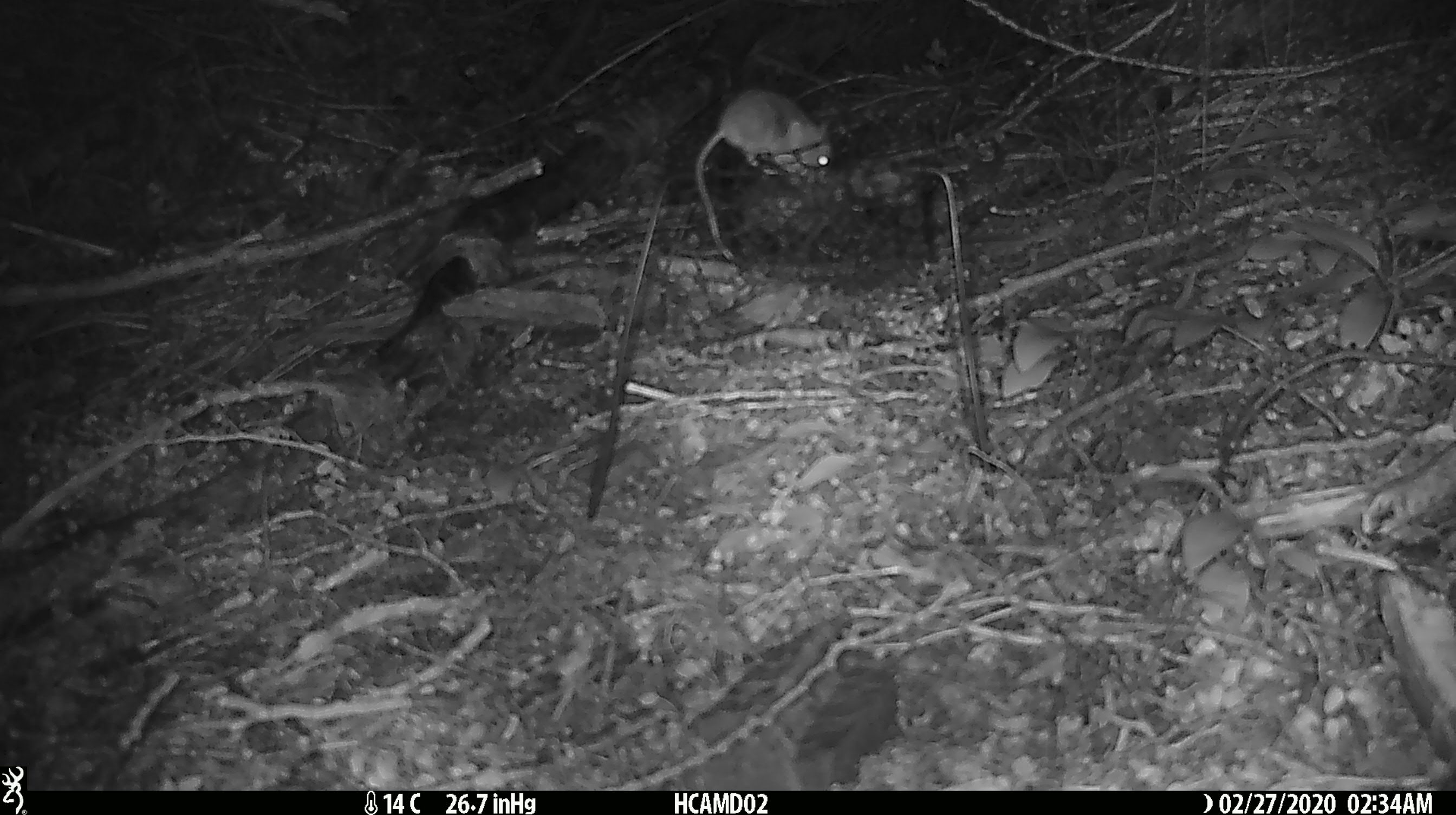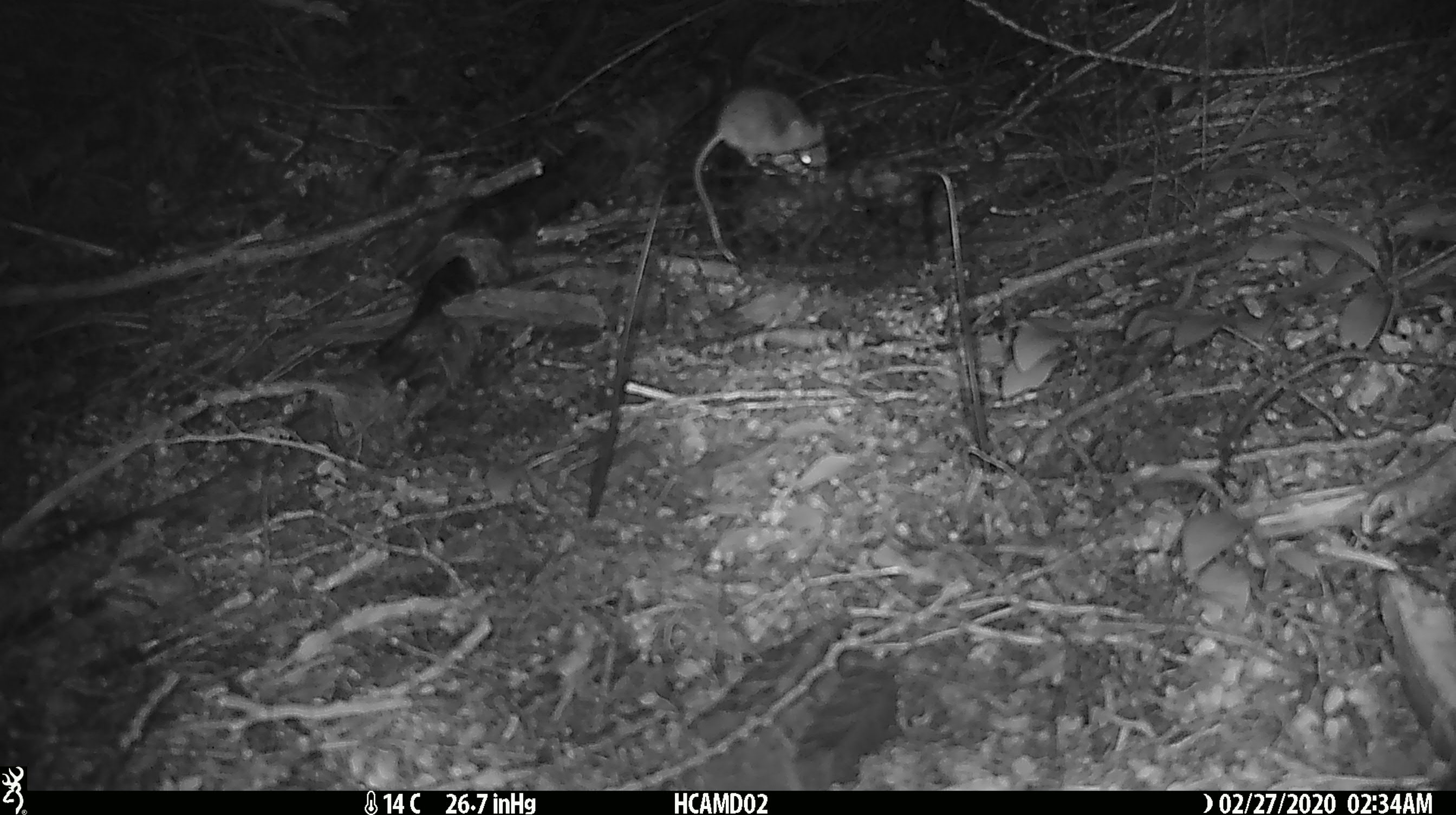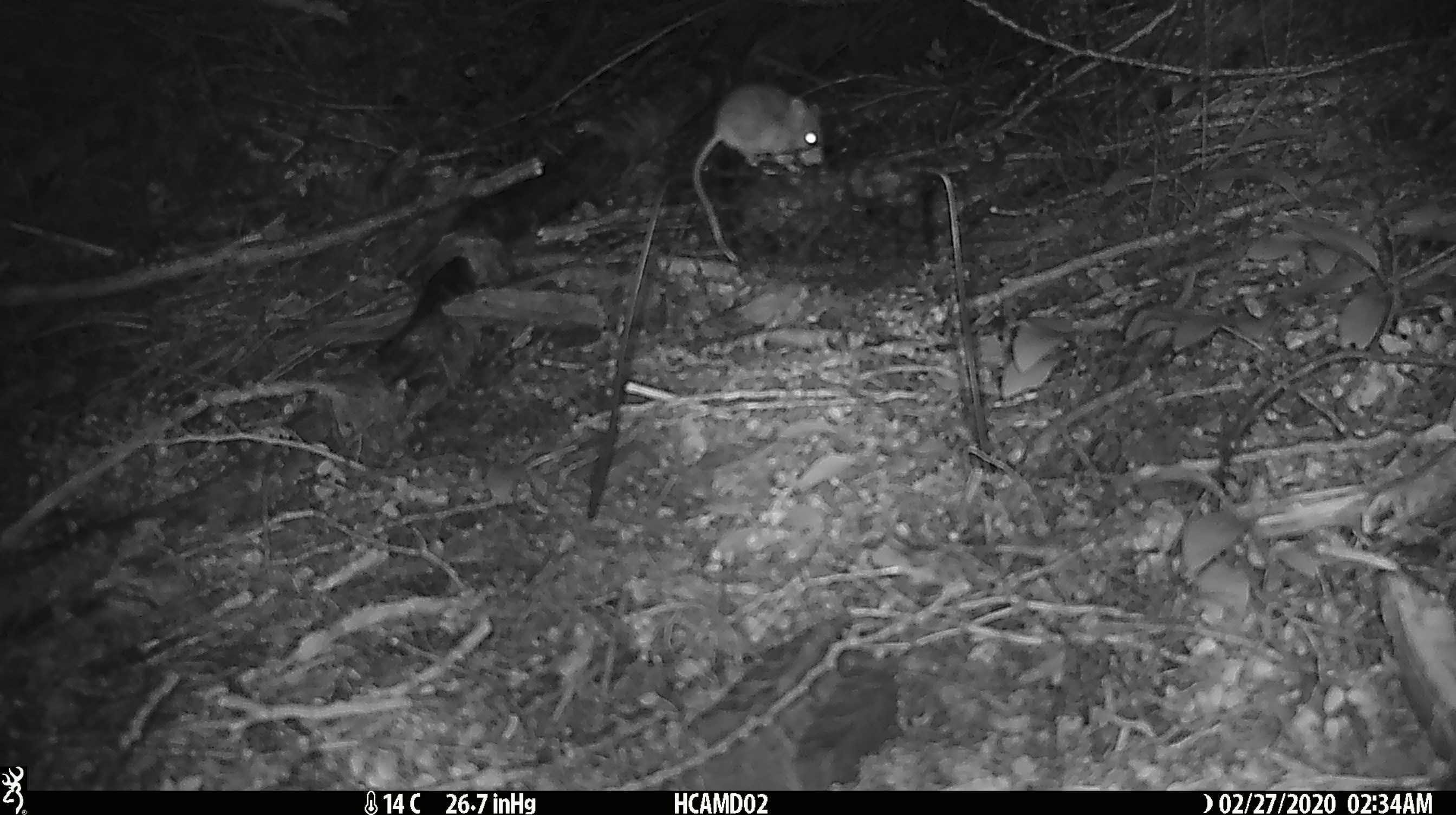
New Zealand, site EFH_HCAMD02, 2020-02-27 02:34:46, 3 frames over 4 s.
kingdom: Animalia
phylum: Chordata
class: Mammalia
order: Rodentia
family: Muridae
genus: Mus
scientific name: Mus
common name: mouse